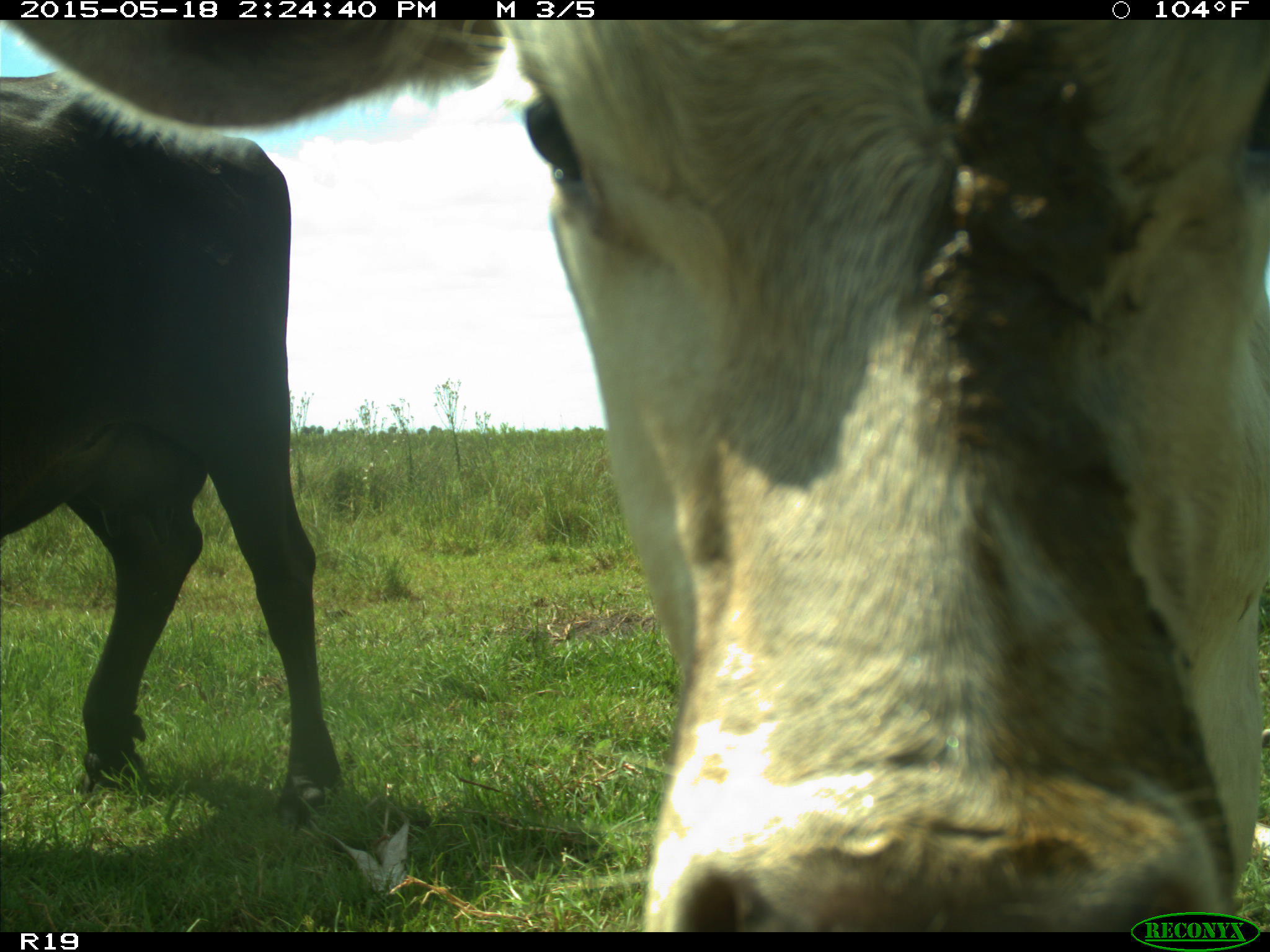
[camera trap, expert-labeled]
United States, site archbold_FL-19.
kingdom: Animalia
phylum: Chordata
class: Mammalia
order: Artiodactyla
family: Bovidae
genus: Bos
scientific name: Bos taurus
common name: domestic cow